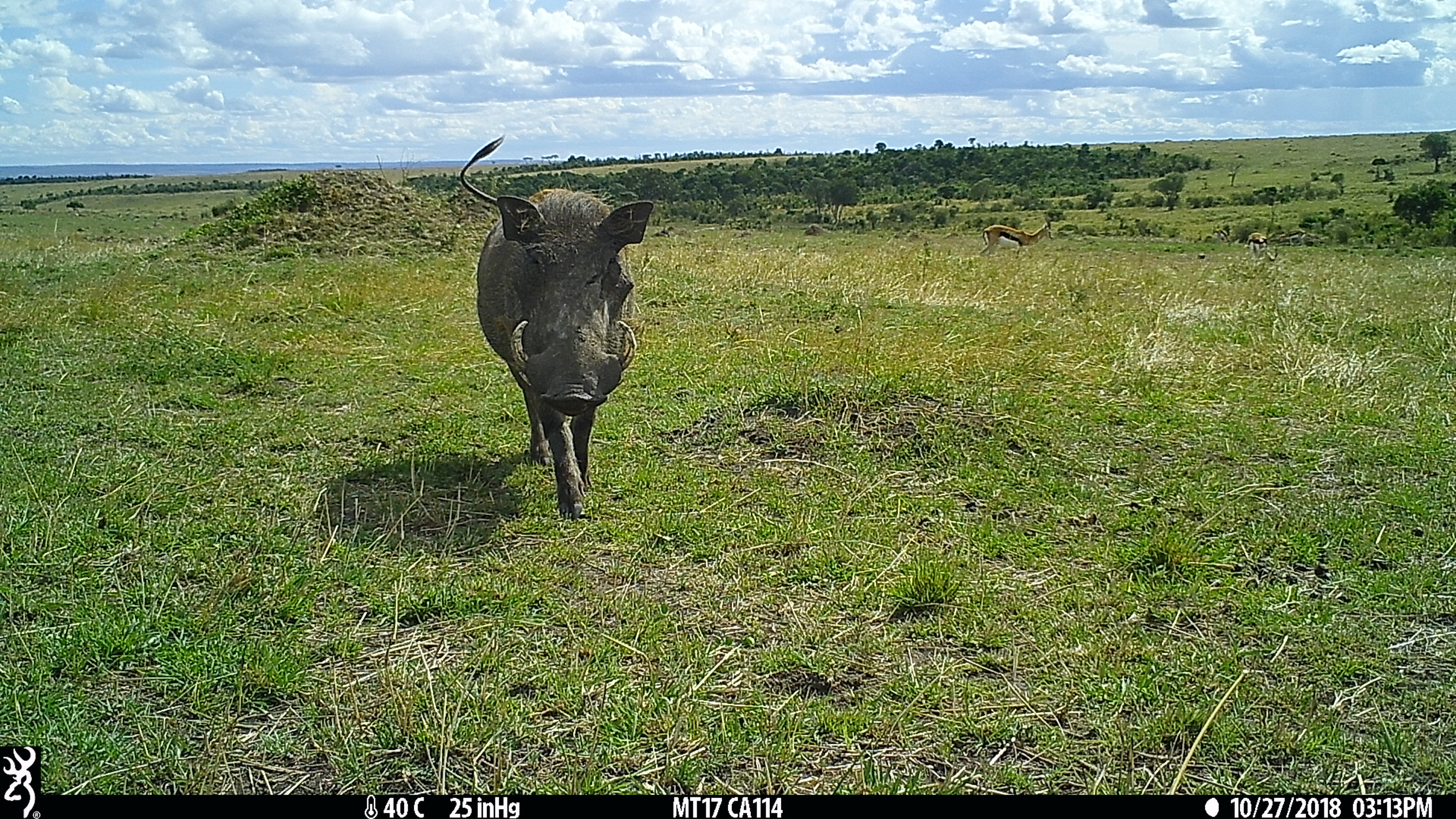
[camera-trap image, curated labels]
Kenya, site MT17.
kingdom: Animalia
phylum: Chordata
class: Mammalia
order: Artiodactyla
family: Suidae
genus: Phacochoerus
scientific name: Phacochoerus africanus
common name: common warthog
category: warthog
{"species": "warthog (common warthog) (Phacochoerus africanus)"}